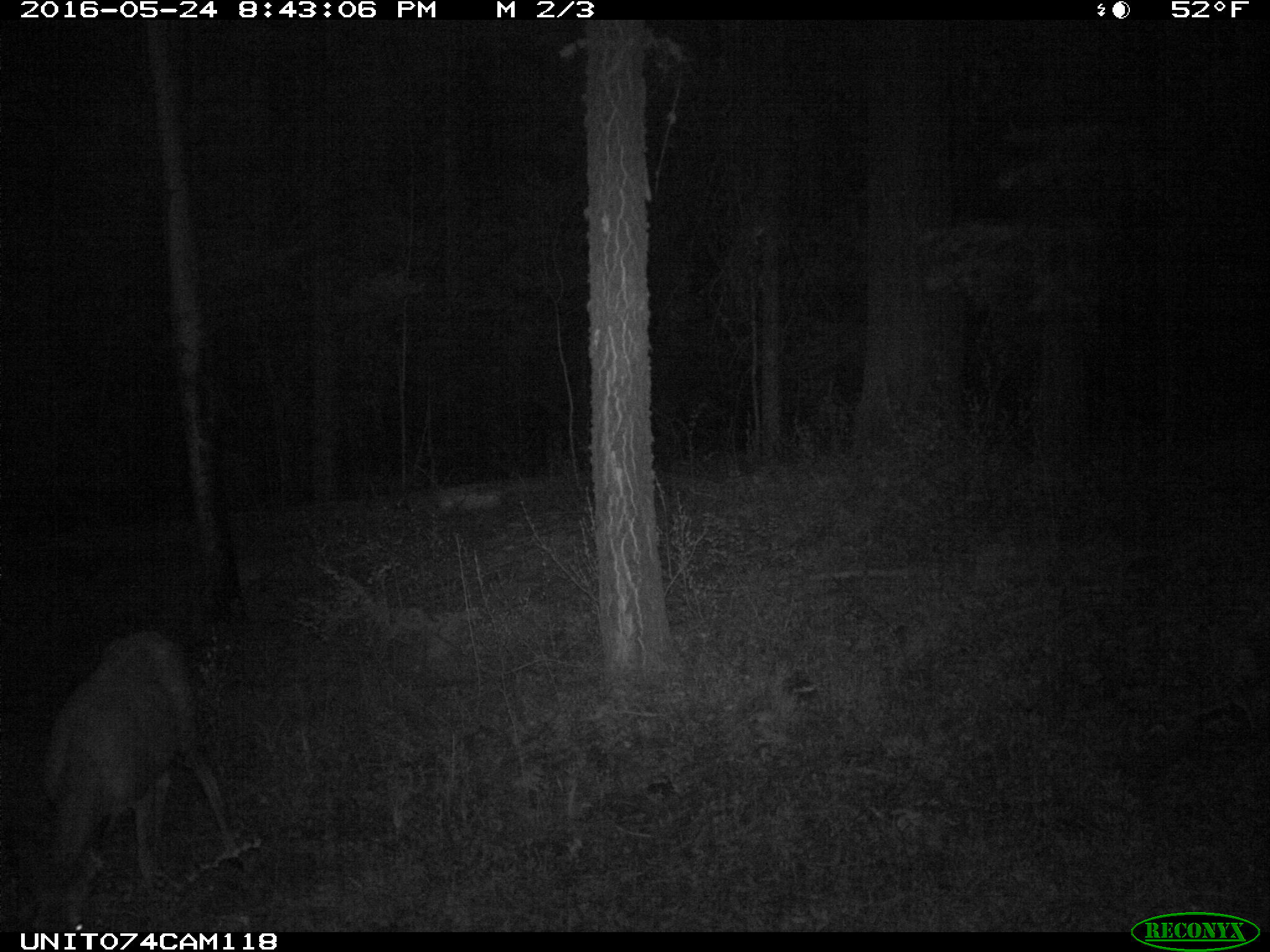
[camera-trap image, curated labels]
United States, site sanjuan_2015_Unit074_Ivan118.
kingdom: Animalia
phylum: Chordata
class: Mammalia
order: Artiodactyla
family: Cervidae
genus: Odocoileus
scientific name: Odocoileus hemionus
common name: mule deer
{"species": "Odocoileus hemionus (mule deer)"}